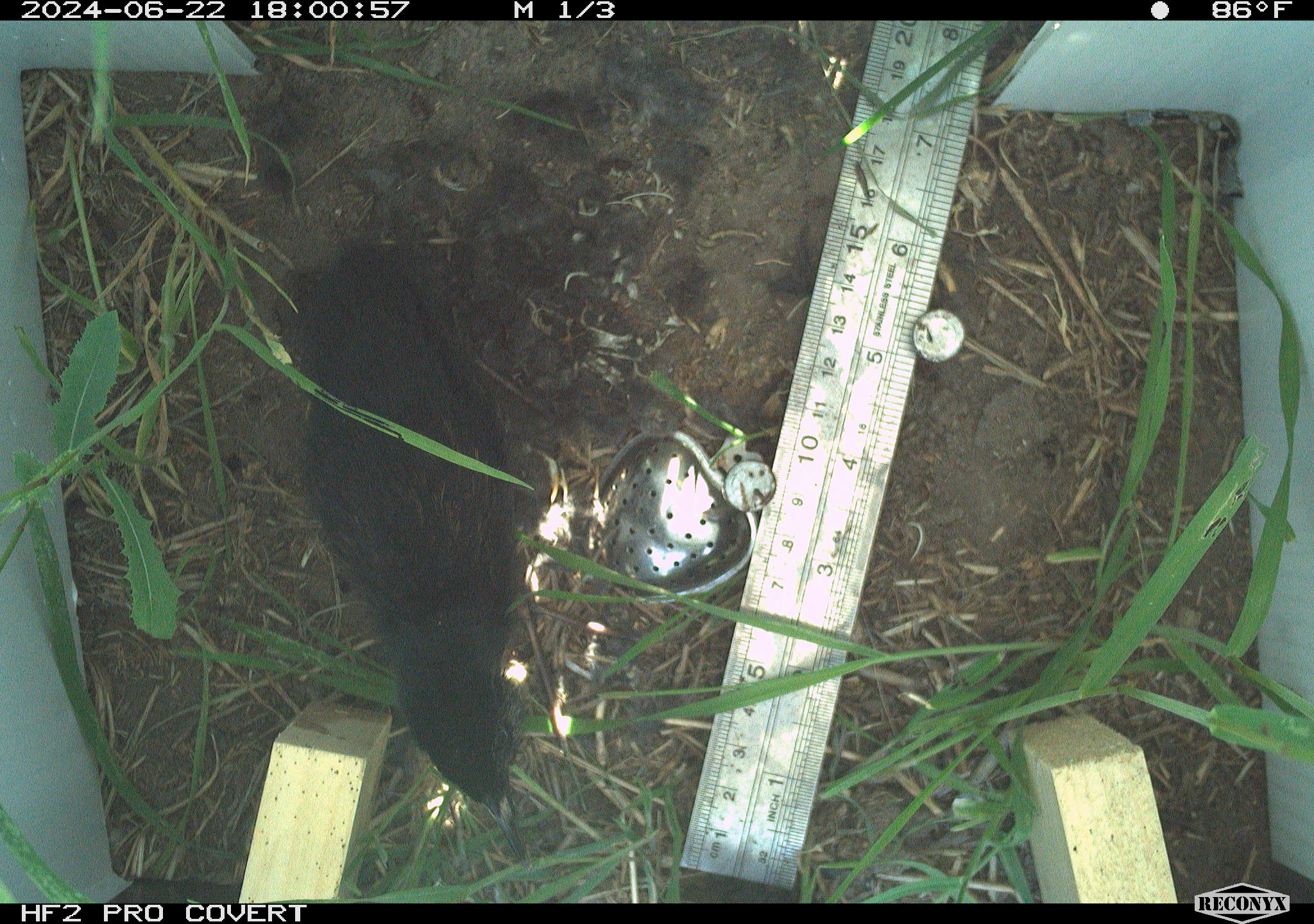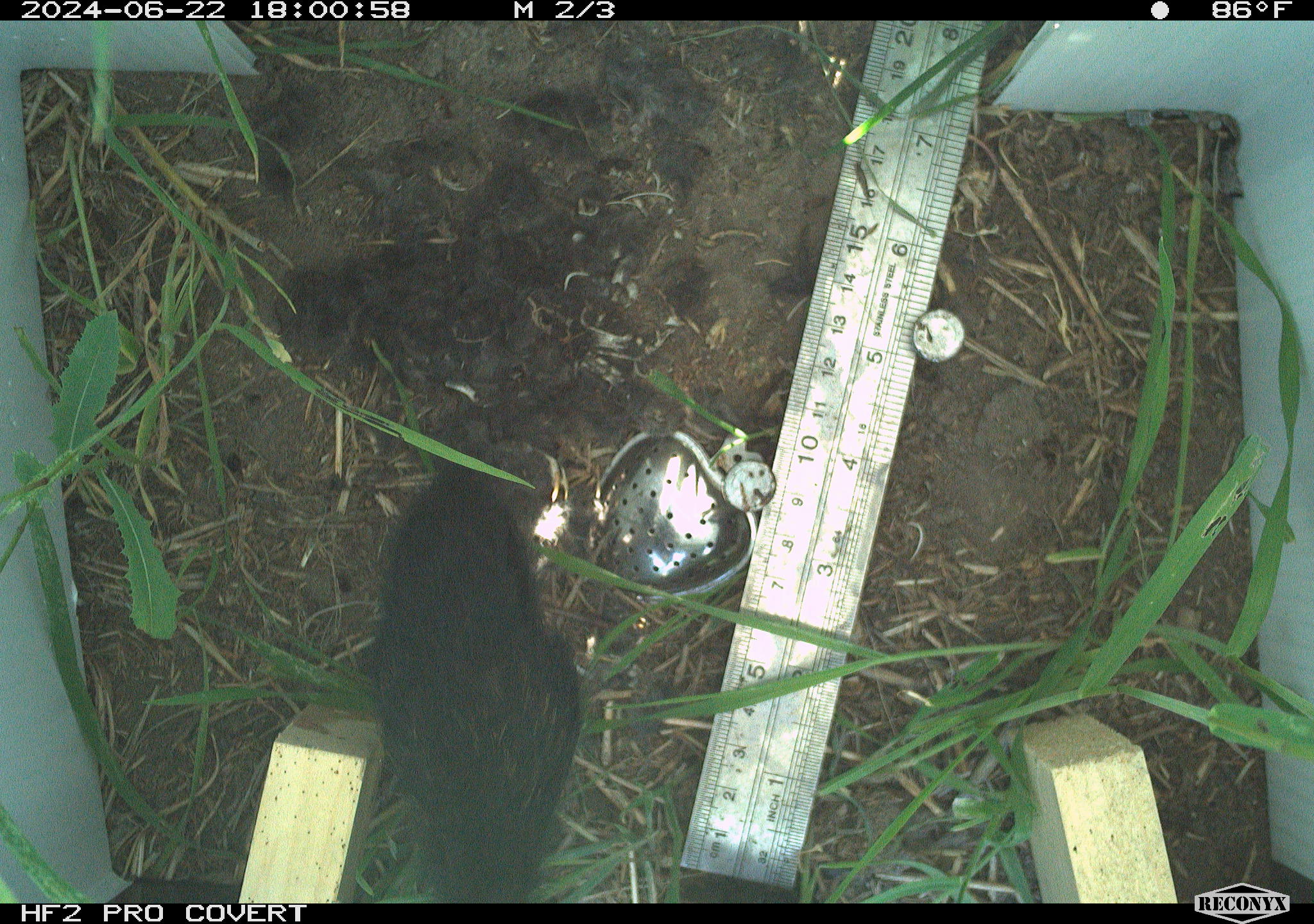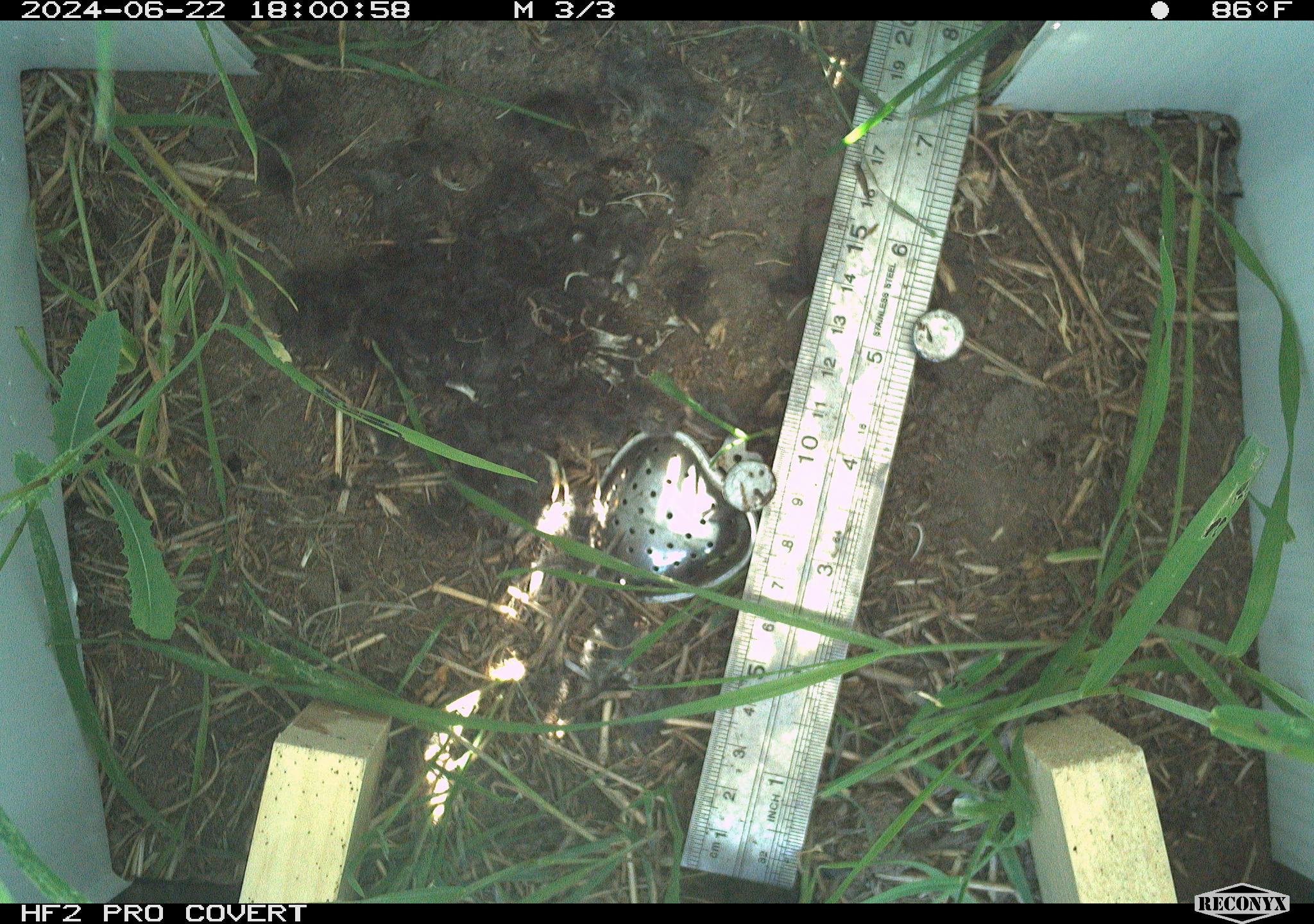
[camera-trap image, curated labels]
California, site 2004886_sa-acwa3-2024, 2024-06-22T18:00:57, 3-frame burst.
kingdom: Animalia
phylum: Chordata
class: Aves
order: Passeriformes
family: Sturnidae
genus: Sturnus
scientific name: Sturnus vulgaris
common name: common starling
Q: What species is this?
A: Common starling (Sturnus vulgaris).